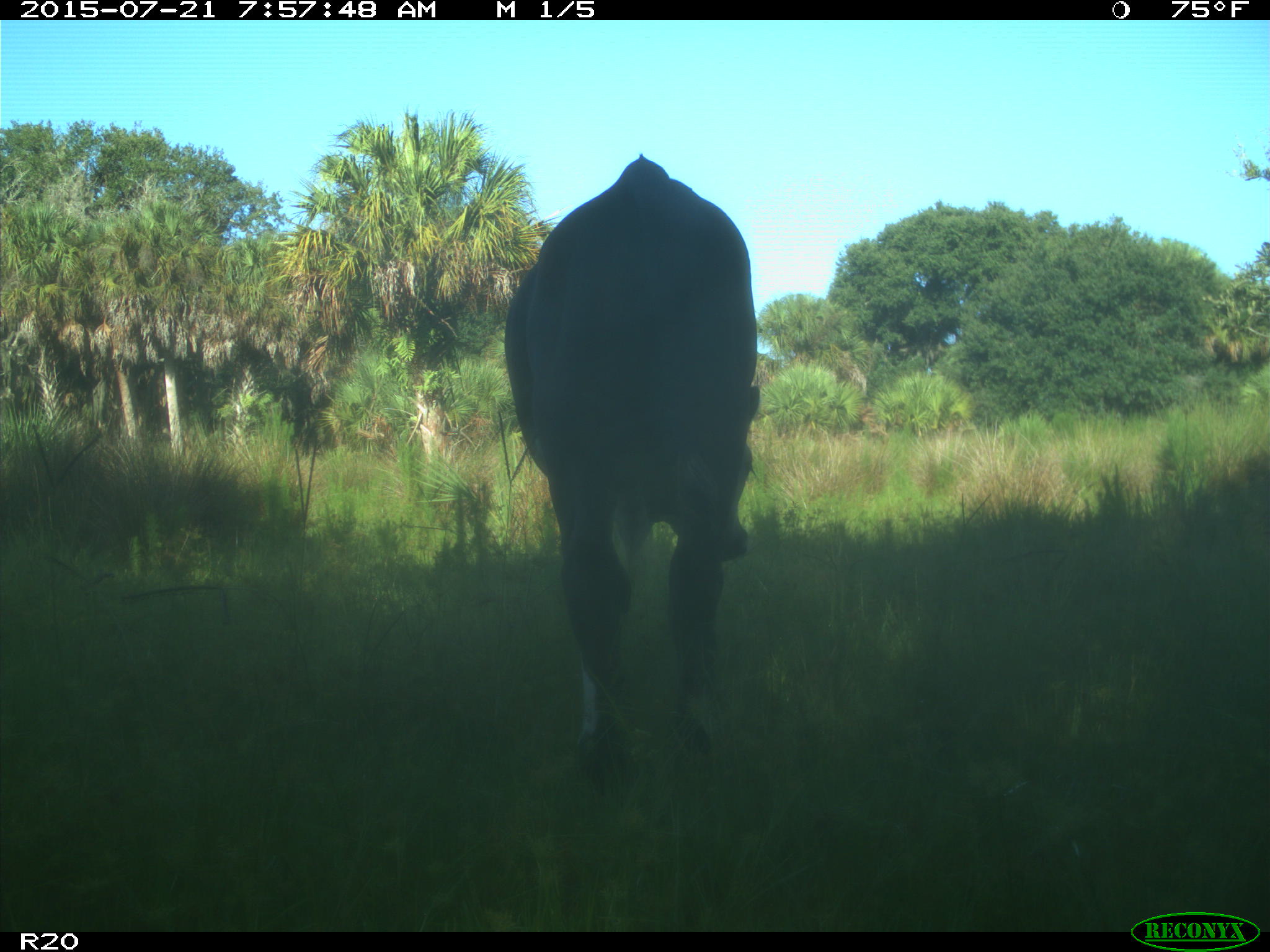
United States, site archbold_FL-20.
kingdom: Animalia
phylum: Chordata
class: Mammalia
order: Artiodactyla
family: Bovidae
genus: Bos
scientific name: Bos taurus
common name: domestic cow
Bos taurus (domestic cow).